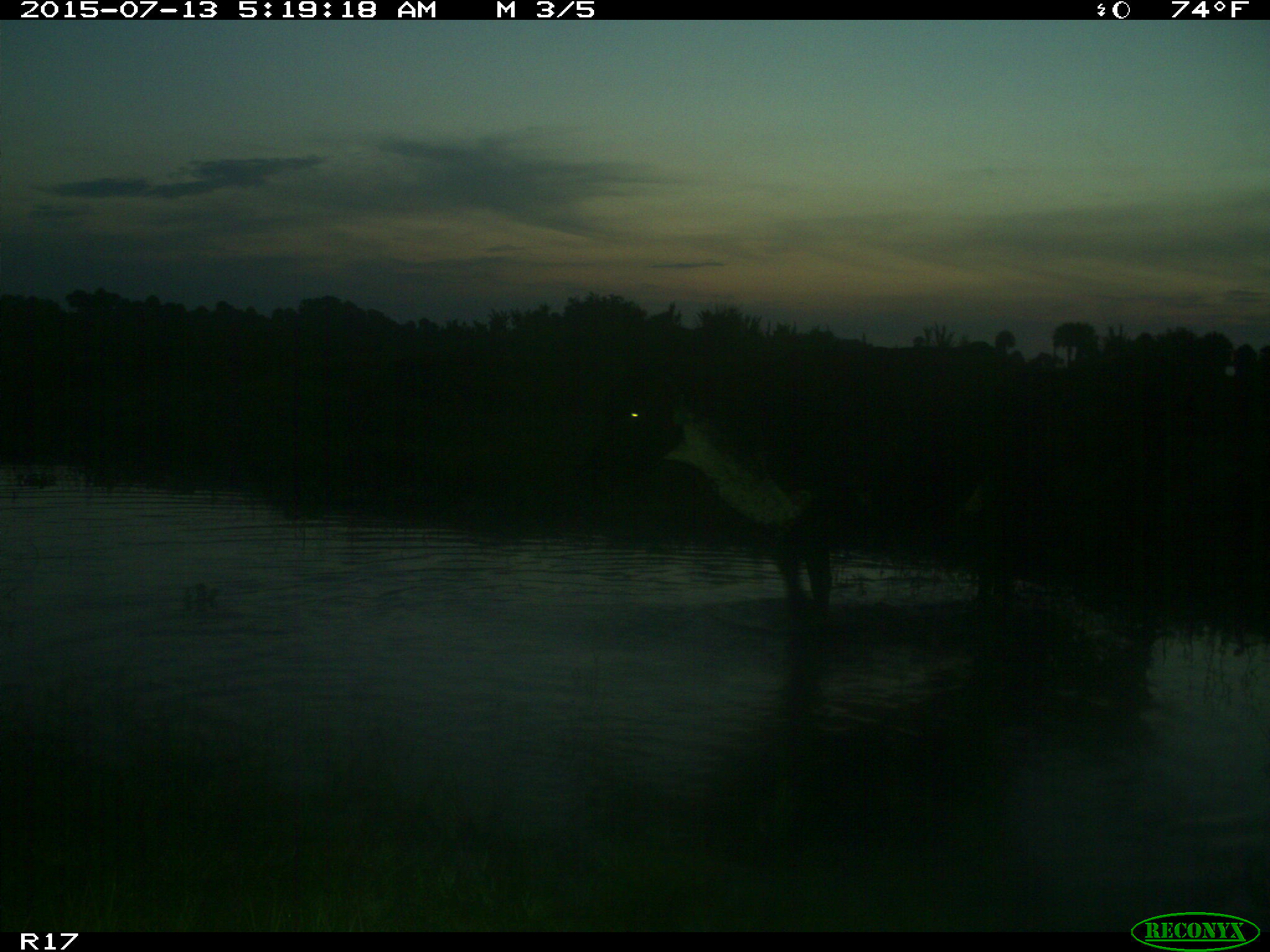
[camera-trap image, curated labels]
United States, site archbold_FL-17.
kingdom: Animalia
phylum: Chordata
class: Mammalia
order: Artiodactyla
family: Bovidae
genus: Bos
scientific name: Bos taurus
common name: domestic cow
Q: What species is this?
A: Bos taurus (domestic cow).